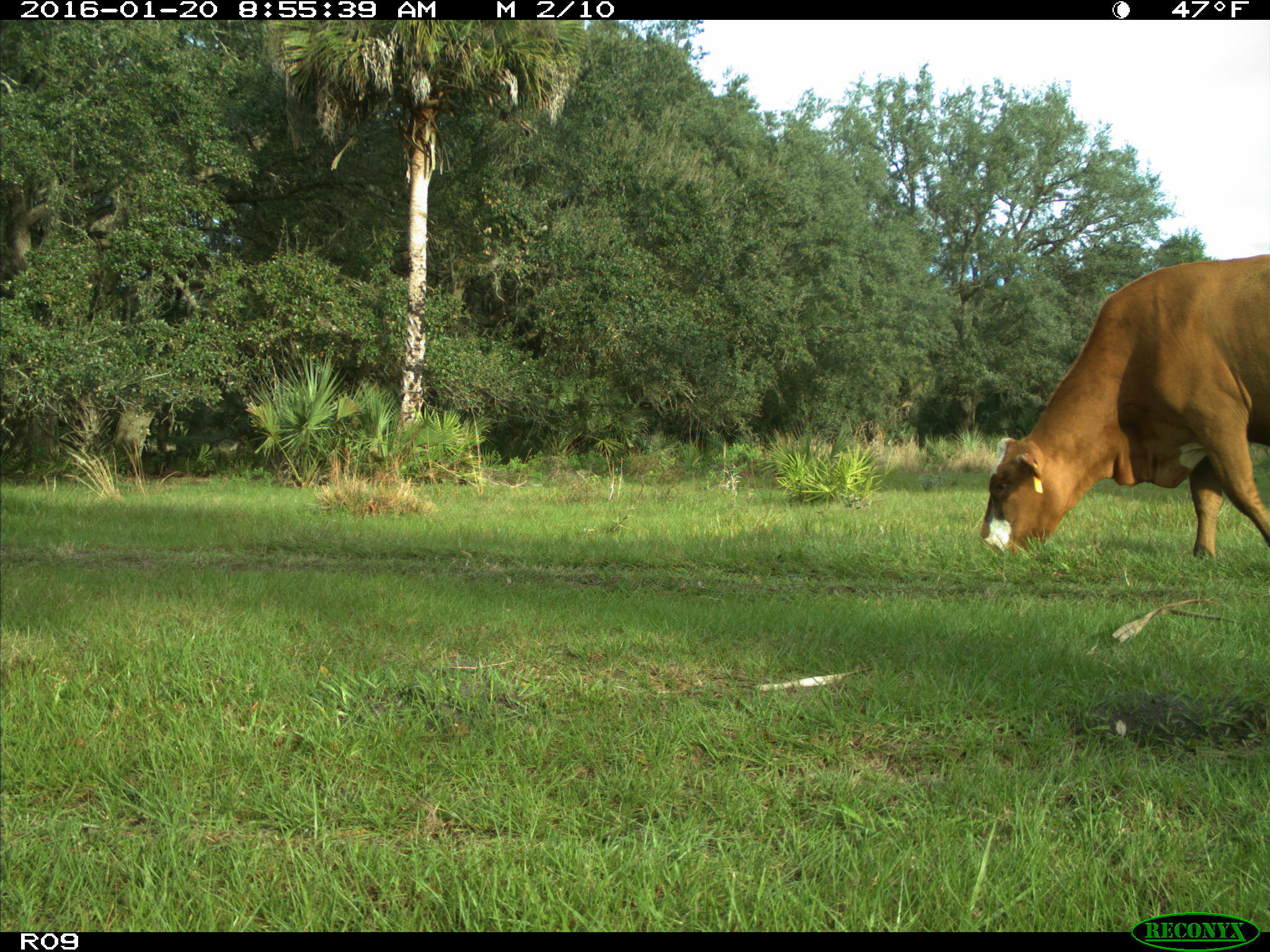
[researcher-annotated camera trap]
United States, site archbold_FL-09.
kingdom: Animalia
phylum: Chordata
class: Mammalia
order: Artiodactyla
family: Bovidae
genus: Bos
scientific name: Bos taurus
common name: domestic cow